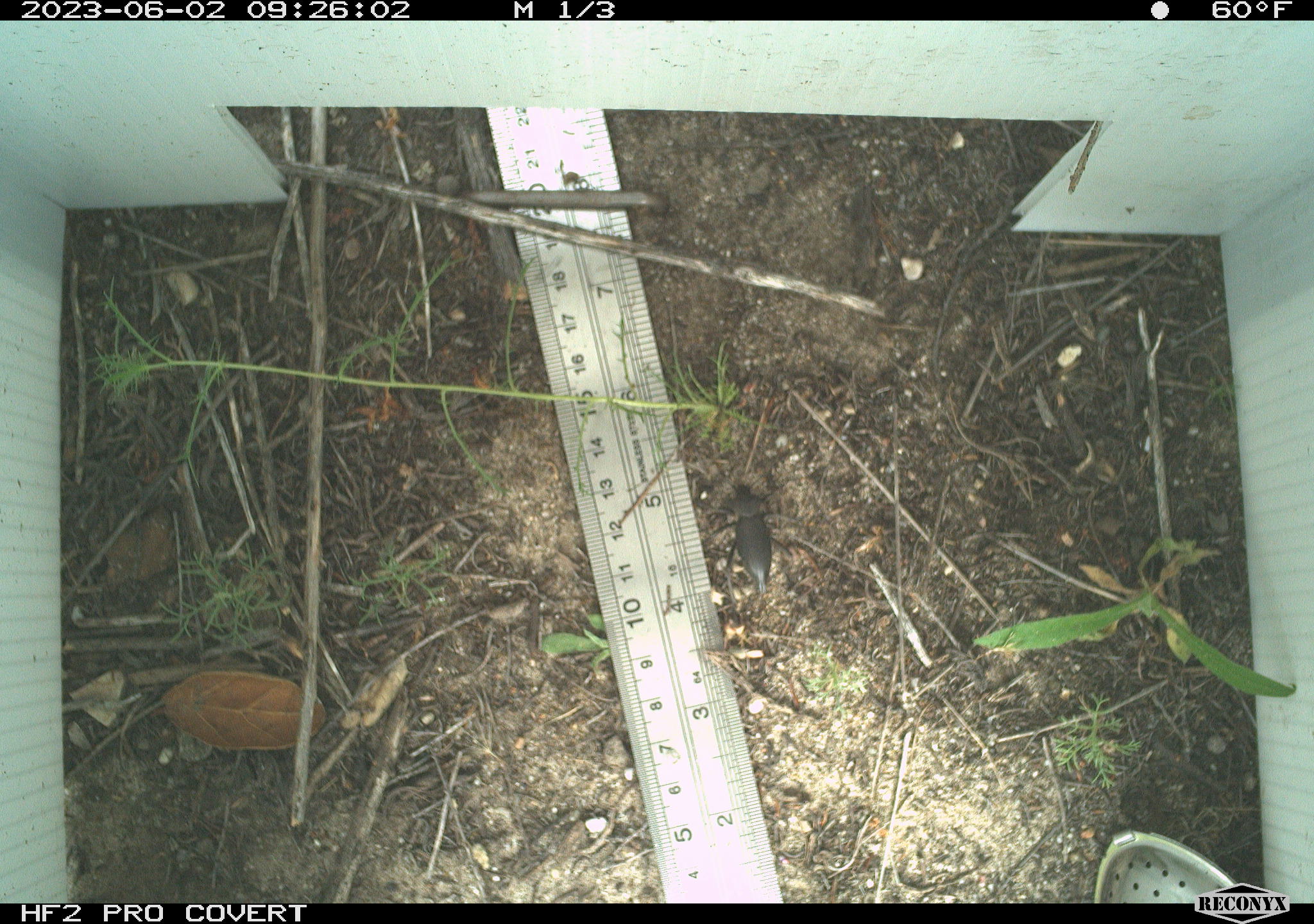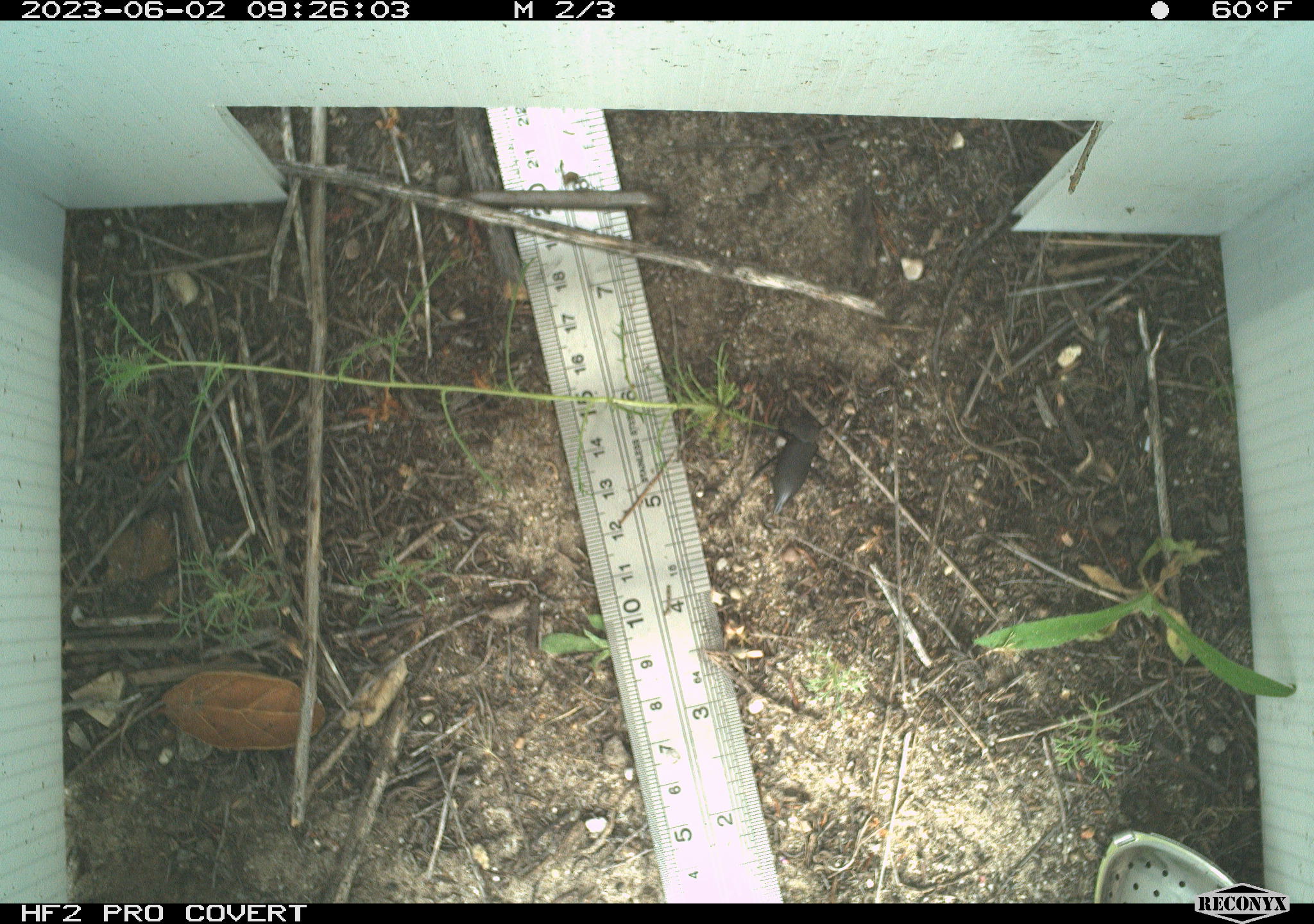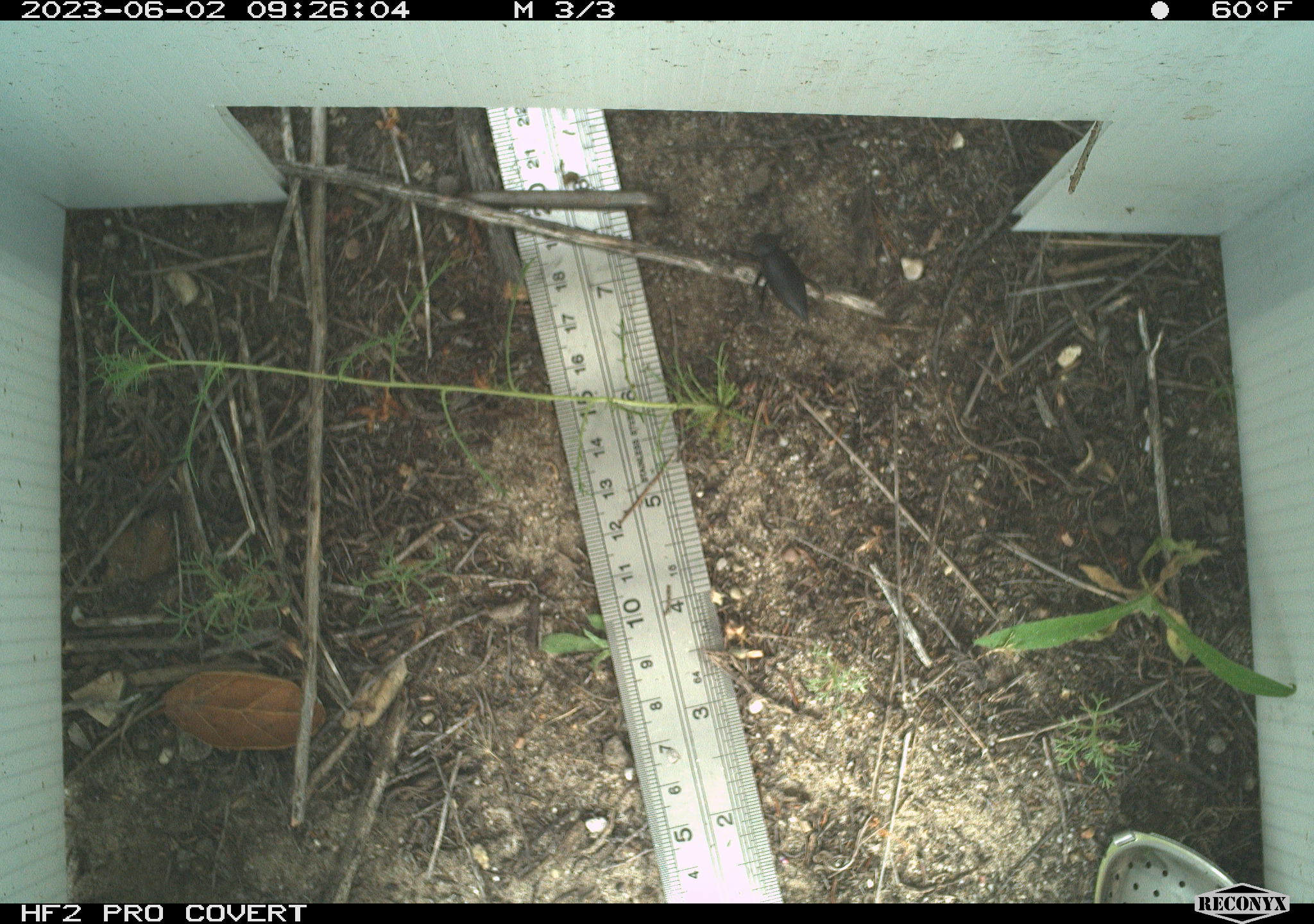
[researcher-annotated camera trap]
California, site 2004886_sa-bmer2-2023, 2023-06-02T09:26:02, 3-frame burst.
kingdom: Animalia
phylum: Arthropoda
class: Insecta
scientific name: Insecta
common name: insect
Insect (Insecta).